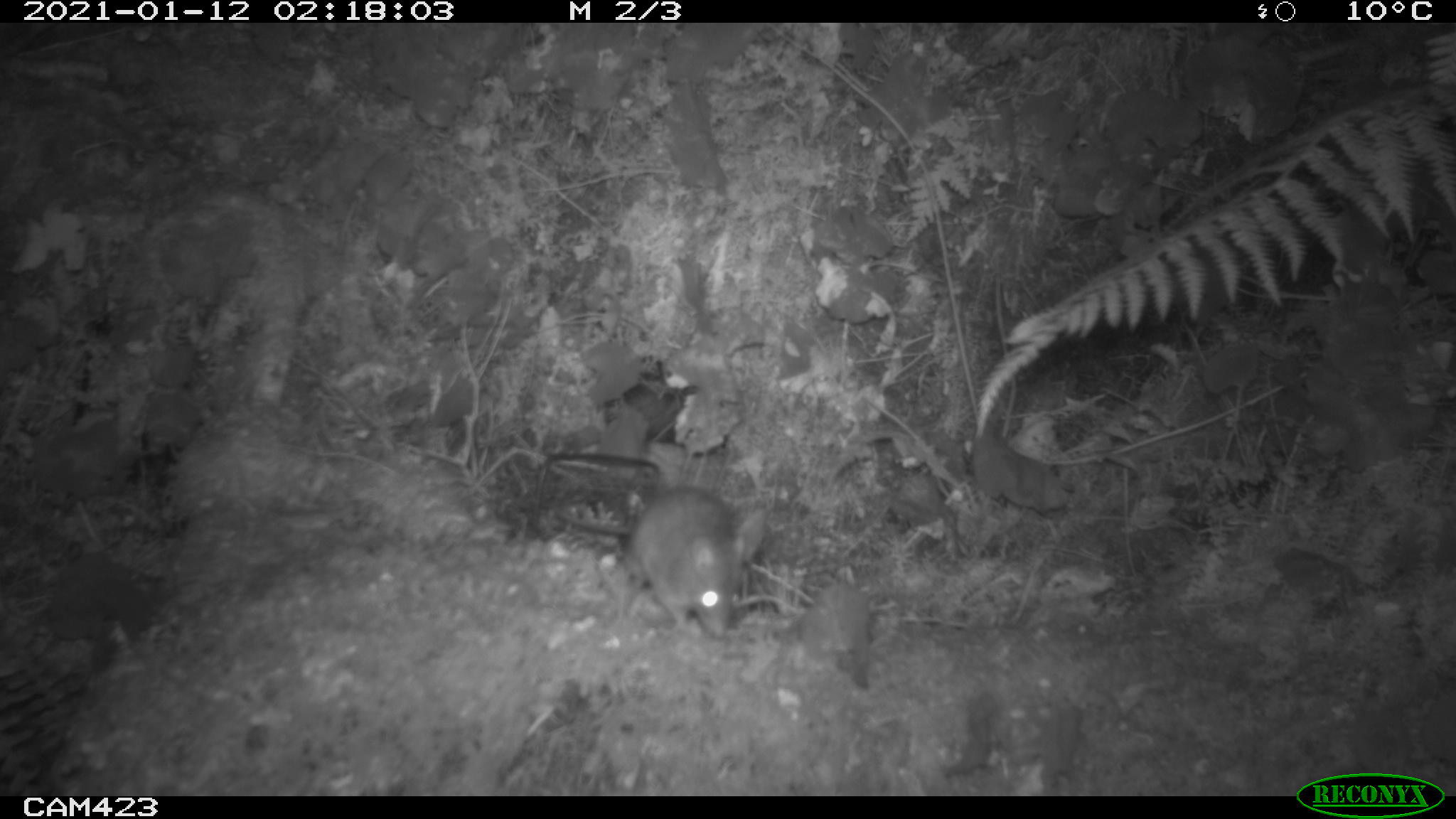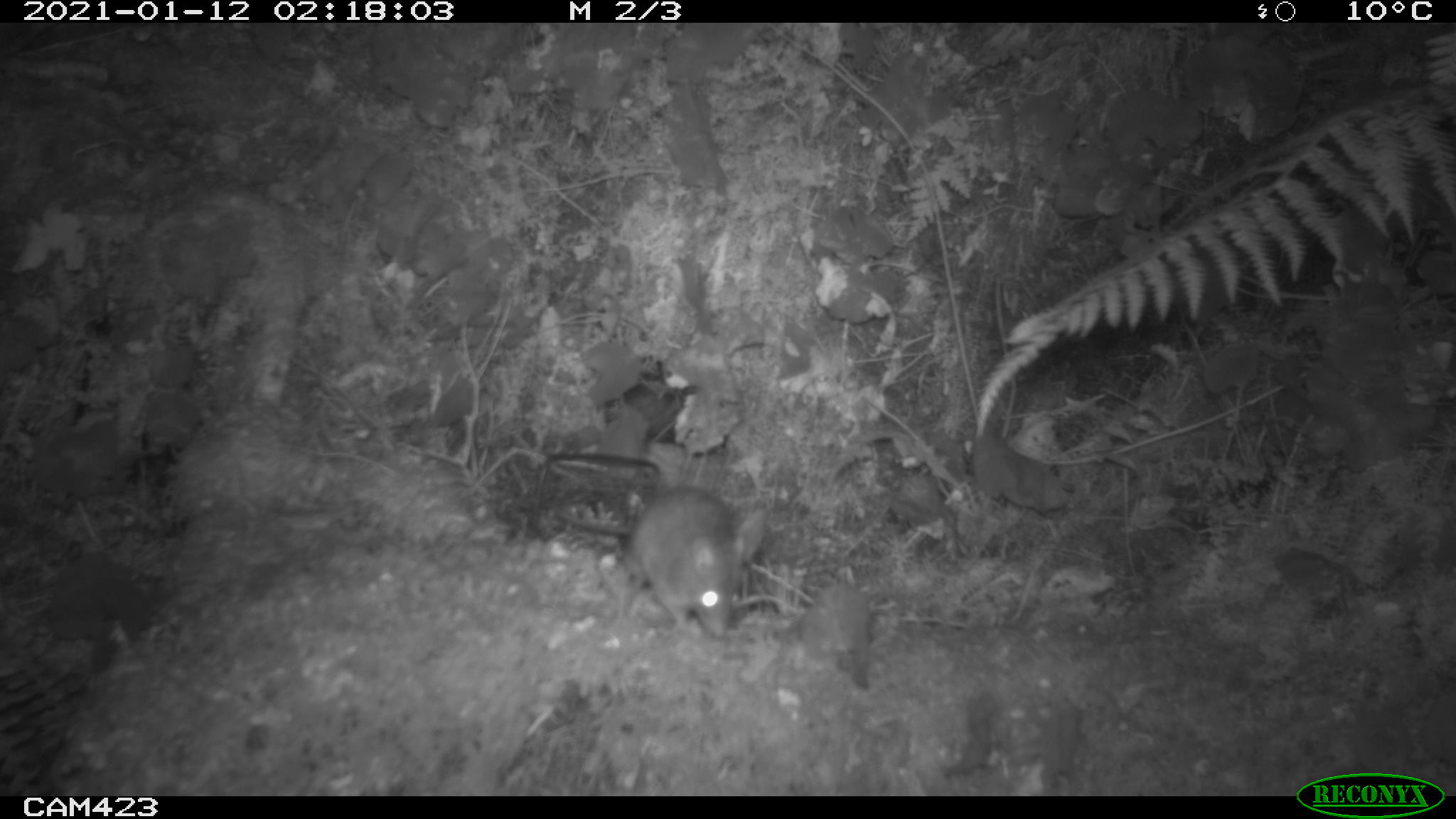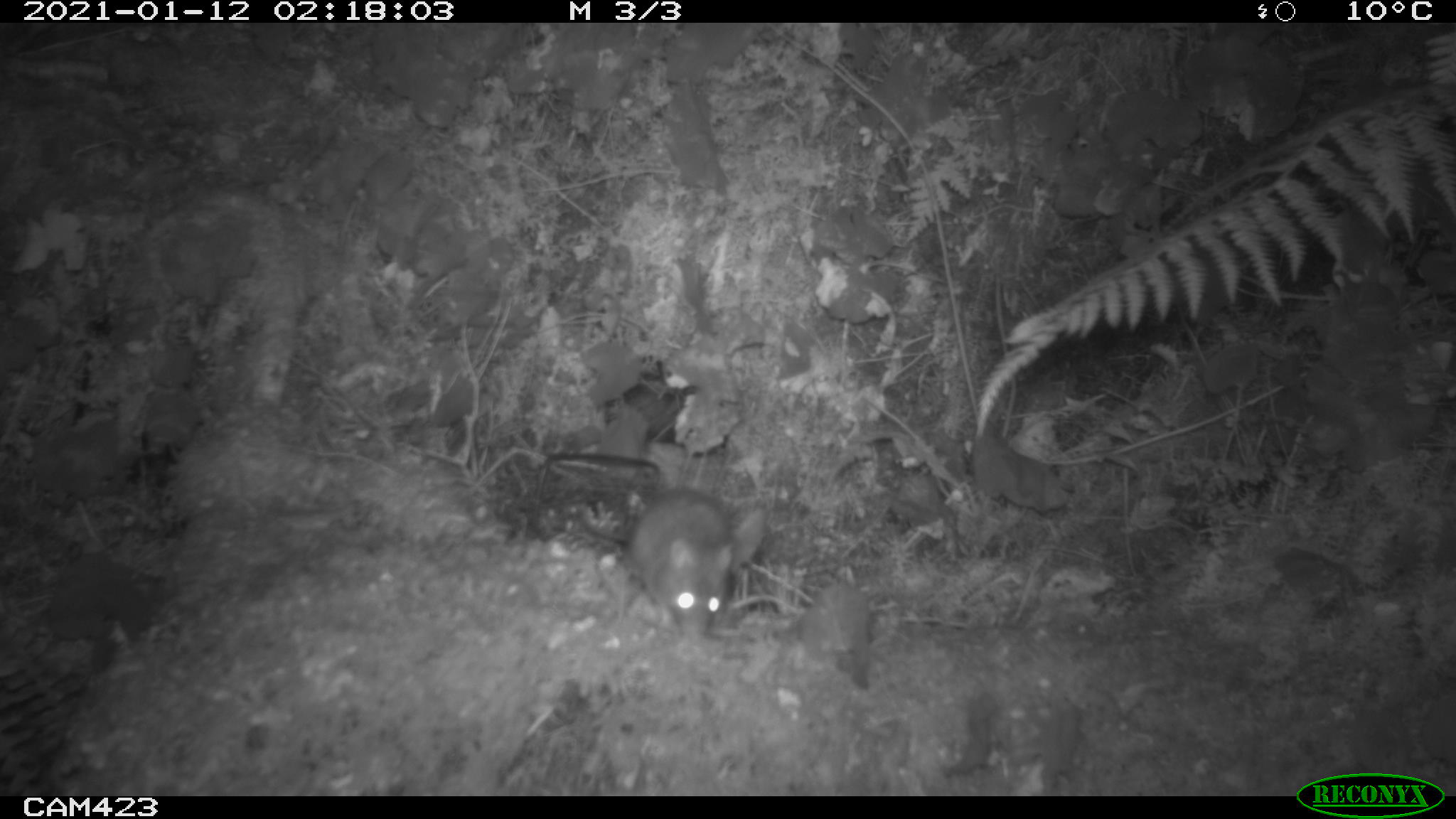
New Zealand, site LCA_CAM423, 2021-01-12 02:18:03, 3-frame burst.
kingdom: Animalia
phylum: Chordata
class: Mammalia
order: Rodentia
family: Muridae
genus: Rattus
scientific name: Rattus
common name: rat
Rat (Rattus).